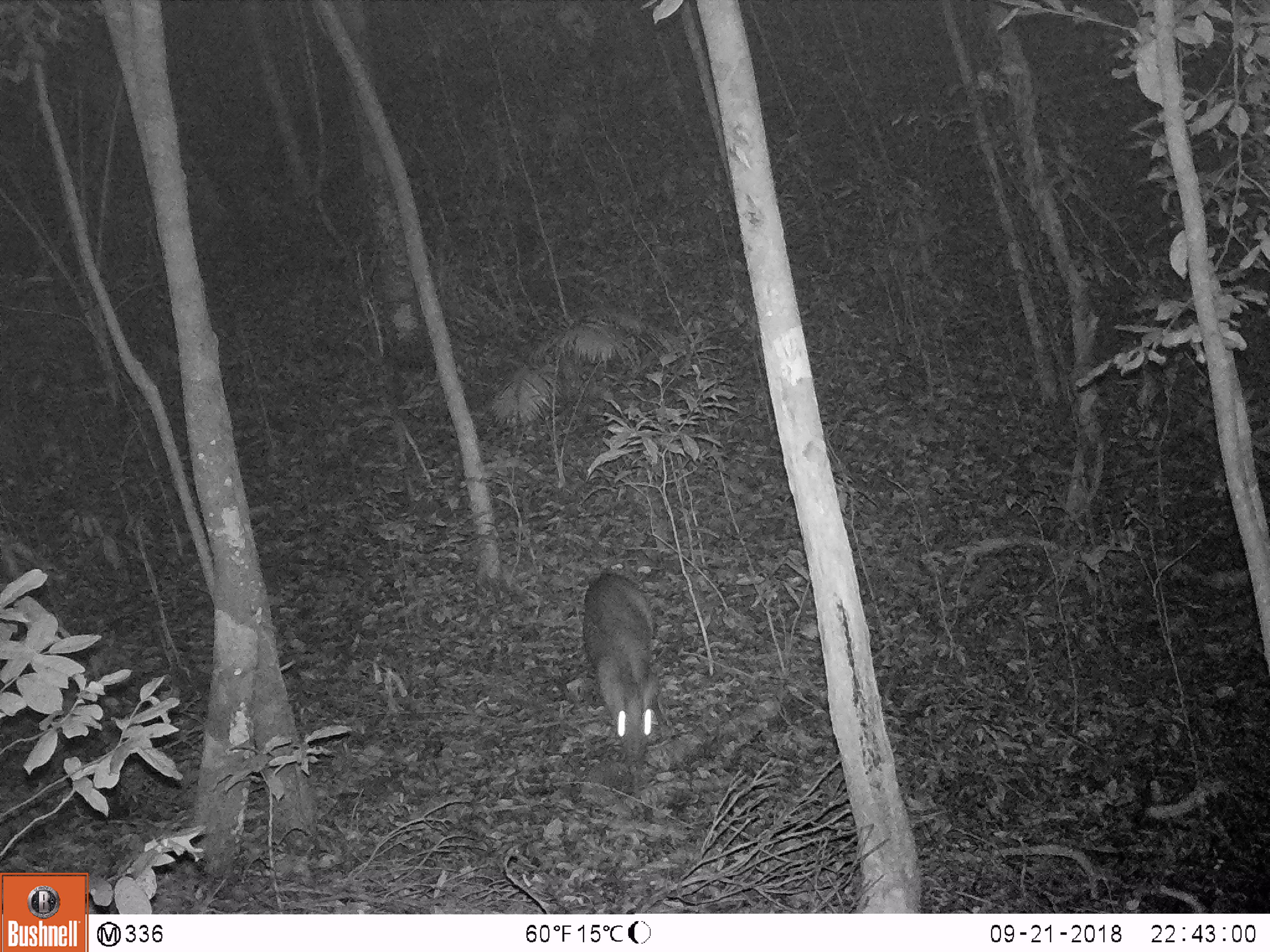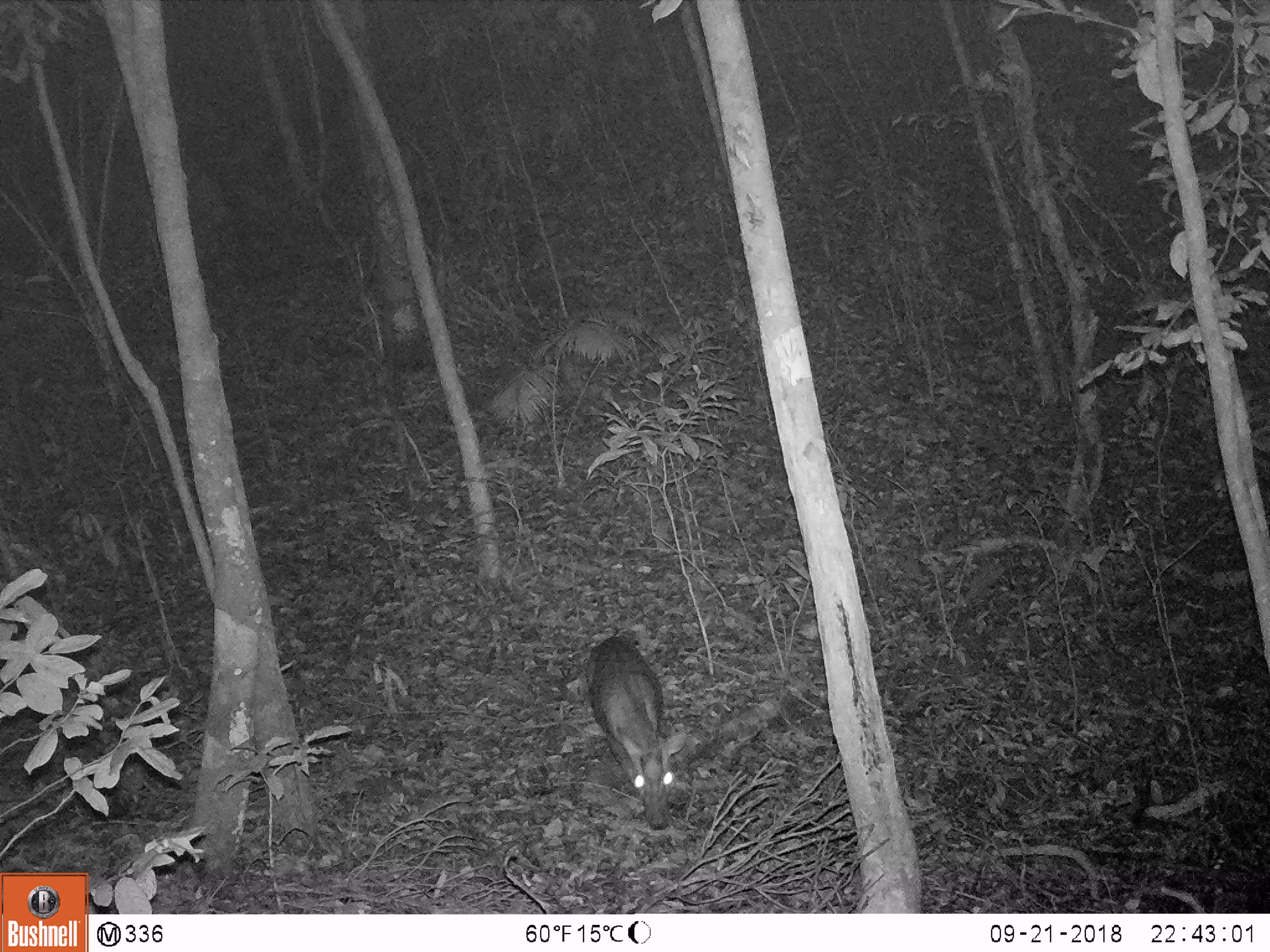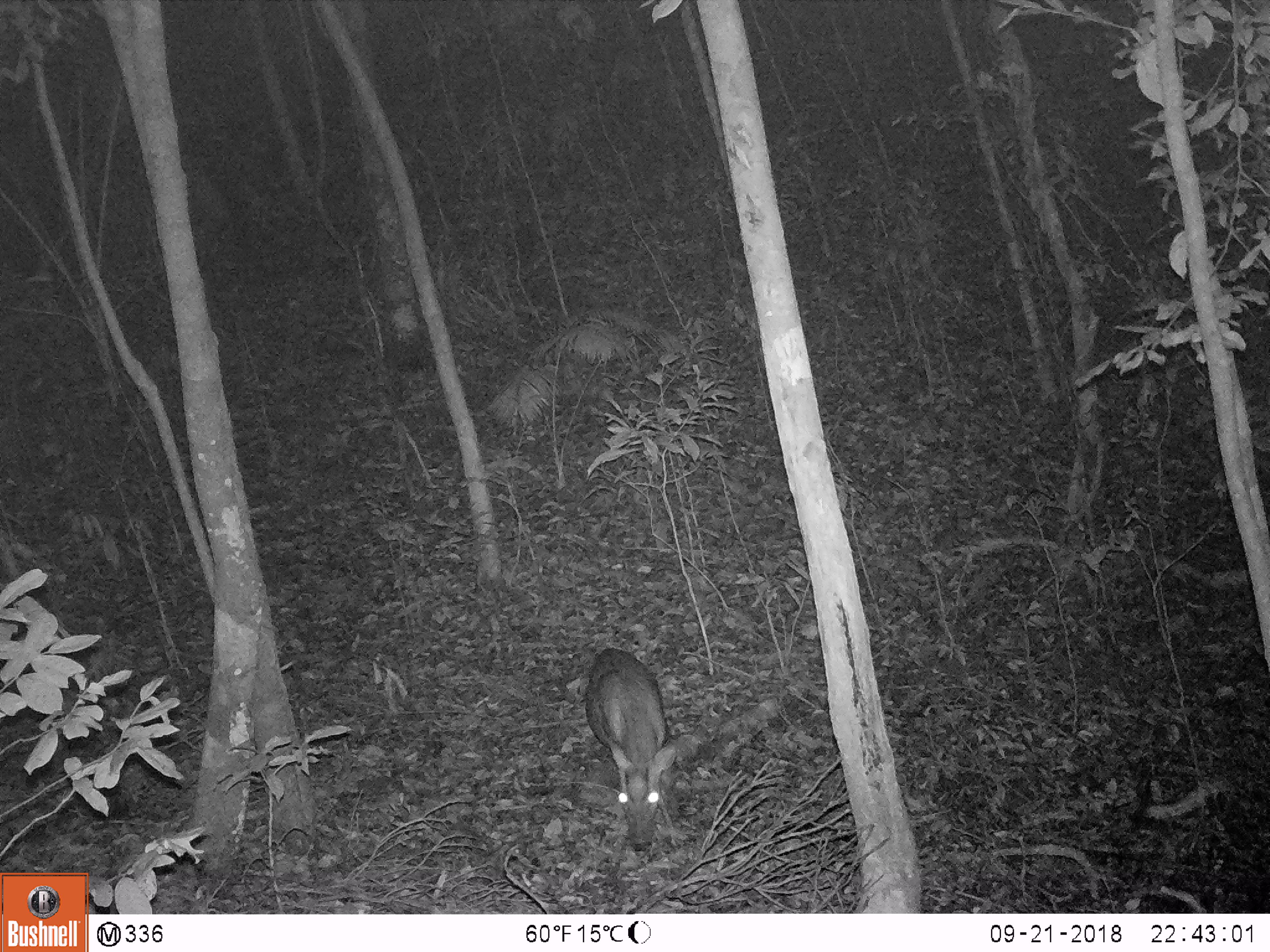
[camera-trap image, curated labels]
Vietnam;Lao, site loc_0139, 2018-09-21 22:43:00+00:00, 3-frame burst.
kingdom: Animalia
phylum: Chordata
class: Mammalia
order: Artiodactyla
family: Cervidae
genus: Muntiacus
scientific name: Muntiacus rooseveltorum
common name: roosevelt's muntjac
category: roosevelts muntjac group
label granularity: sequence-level